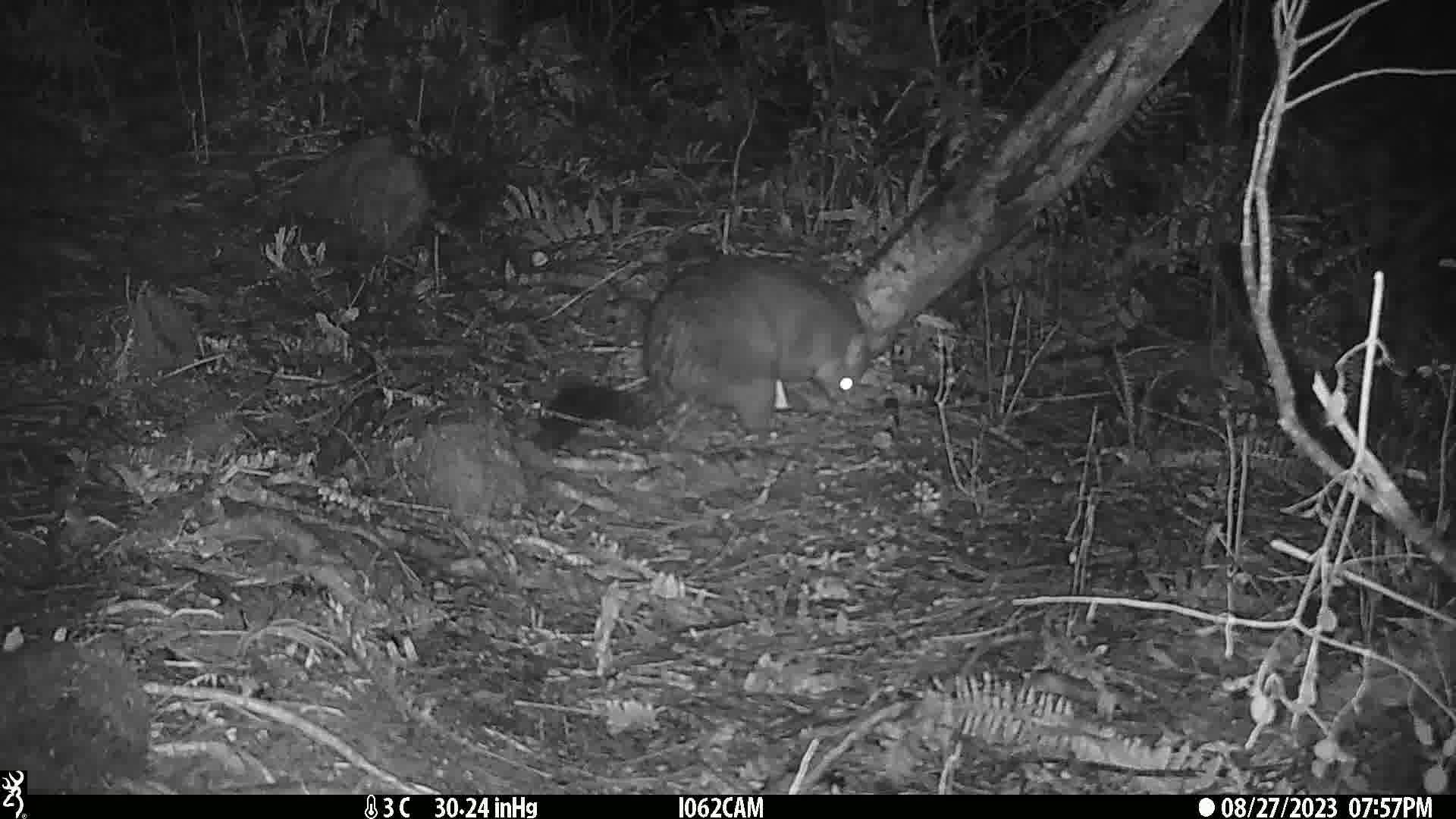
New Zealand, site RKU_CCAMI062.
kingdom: Animalia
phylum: Chordata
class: Mammalia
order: Diprotodontia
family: Phalangeridae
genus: Trichosurus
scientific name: Trichosurus vulpecula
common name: common brushtail possum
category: possum